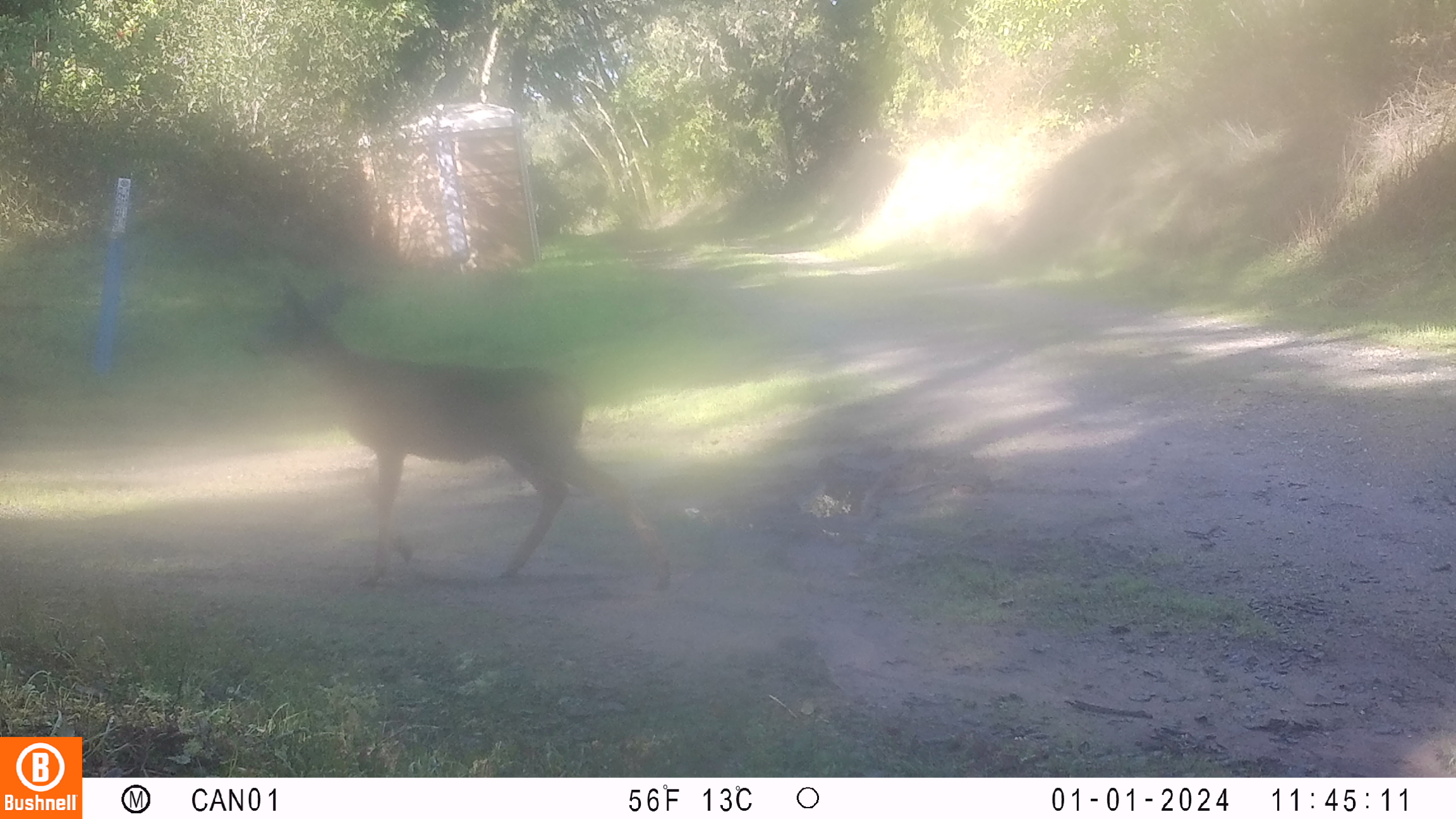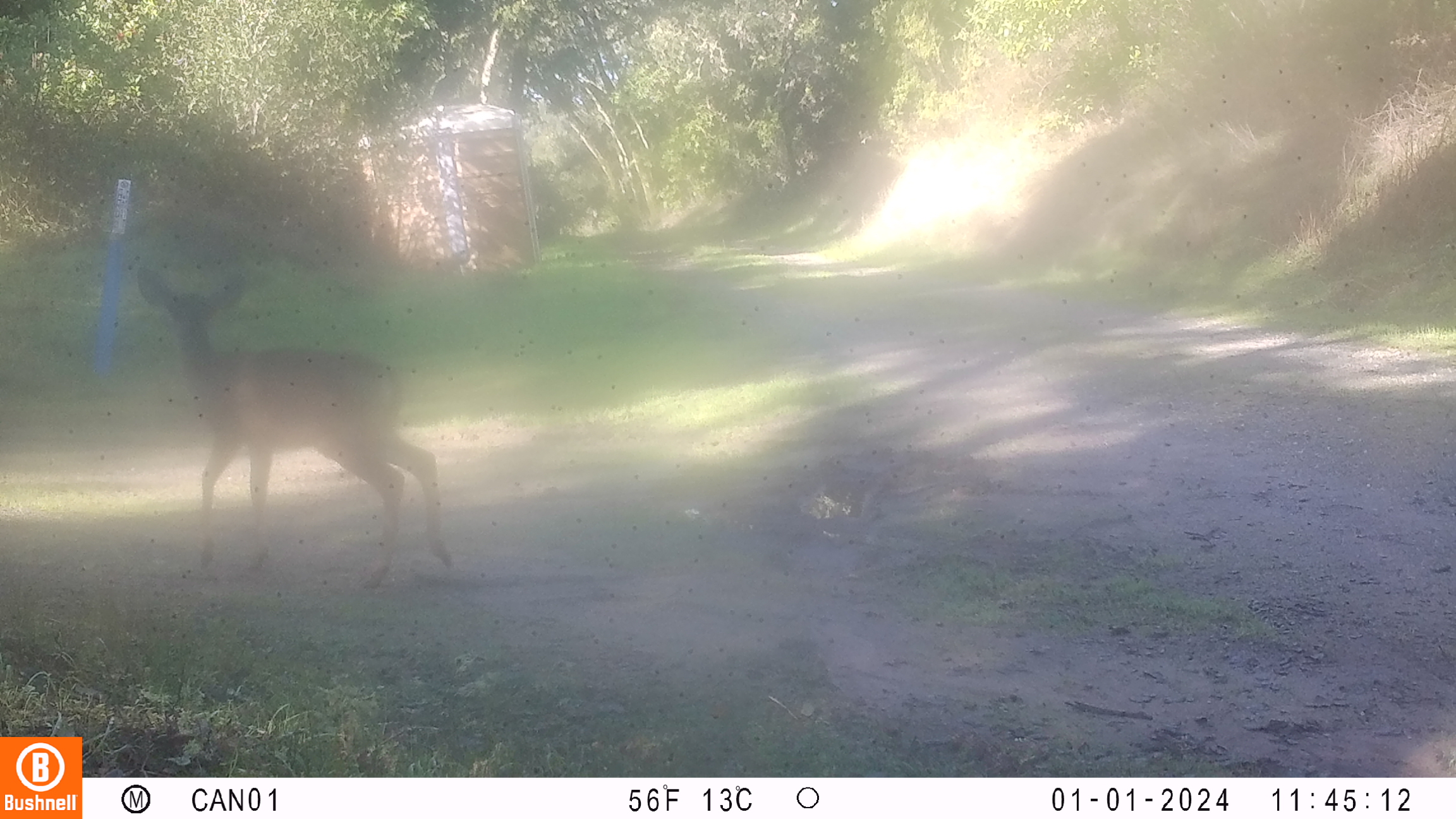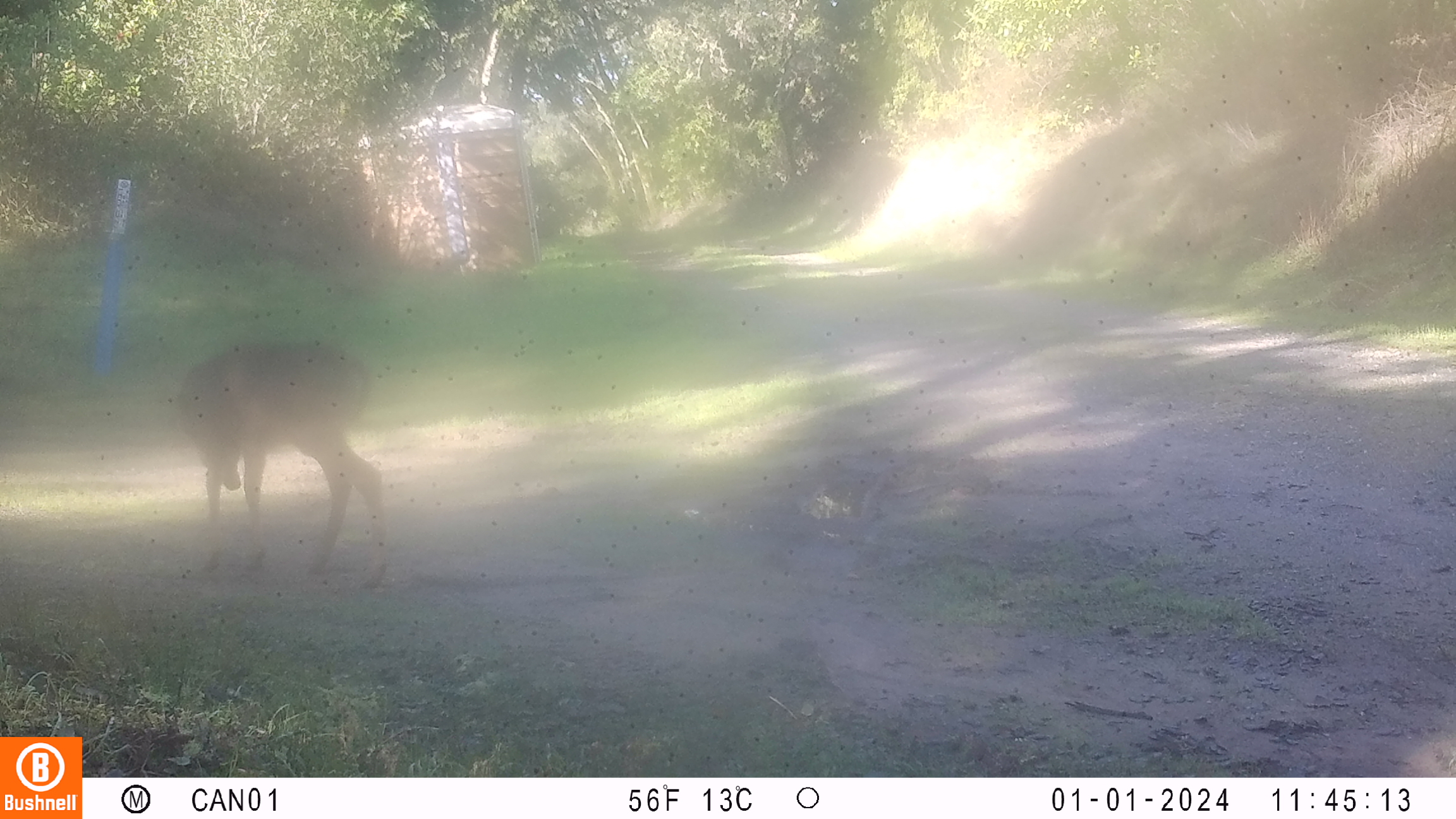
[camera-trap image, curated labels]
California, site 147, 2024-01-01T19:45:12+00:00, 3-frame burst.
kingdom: Animalia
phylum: Chordata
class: Mammalia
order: Artiodactyla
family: Cervidae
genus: Odocoileus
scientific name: Odocoileus hemionus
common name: mule deer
Mule deer (Odocoileus hemionus).